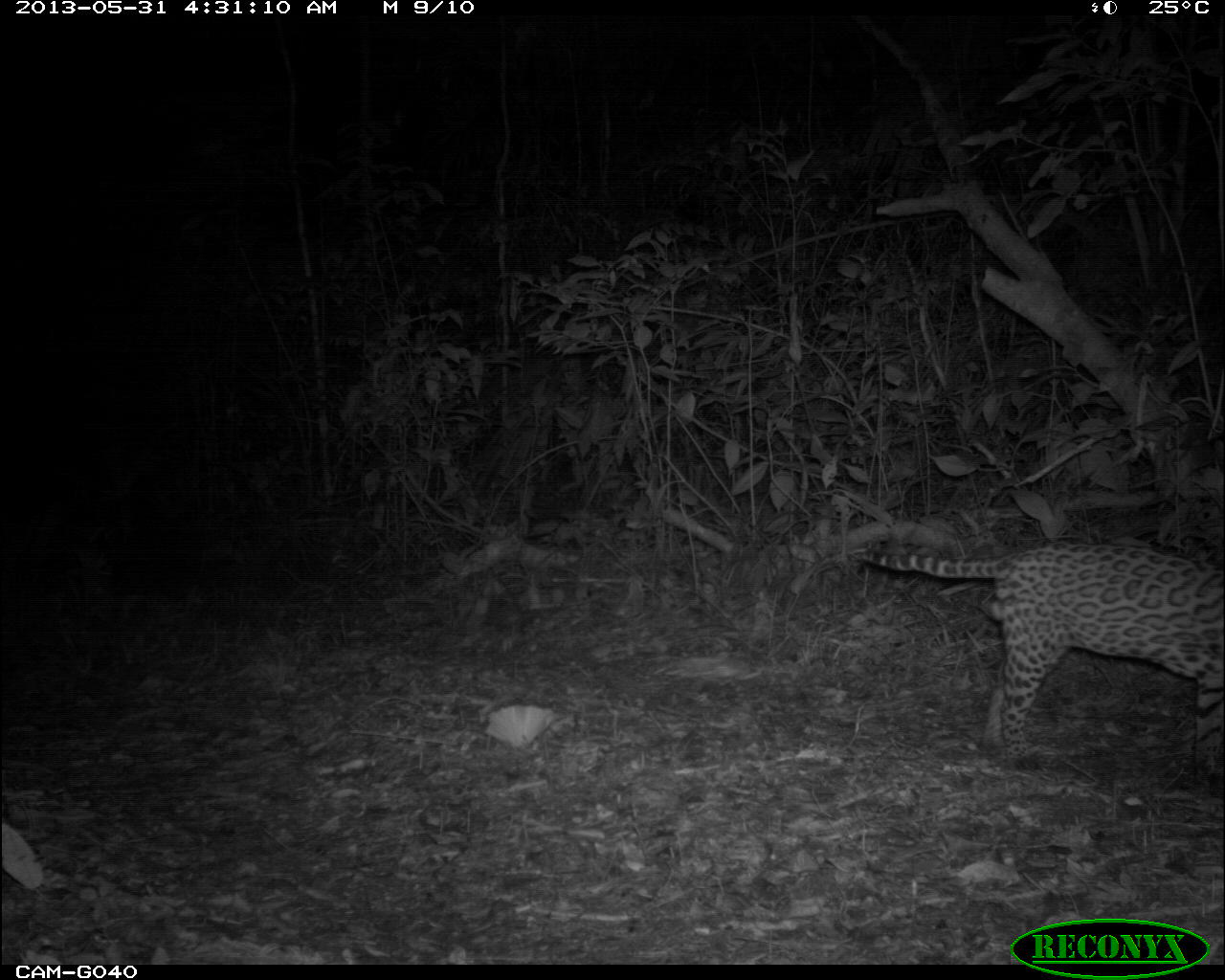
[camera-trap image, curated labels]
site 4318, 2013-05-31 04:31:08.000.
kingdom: Animalia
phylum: Chordata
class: Mammalia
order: Carnivora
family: Felidae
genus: Leopardus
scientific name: Leopardus pardalis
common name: ocelot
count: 1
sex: male